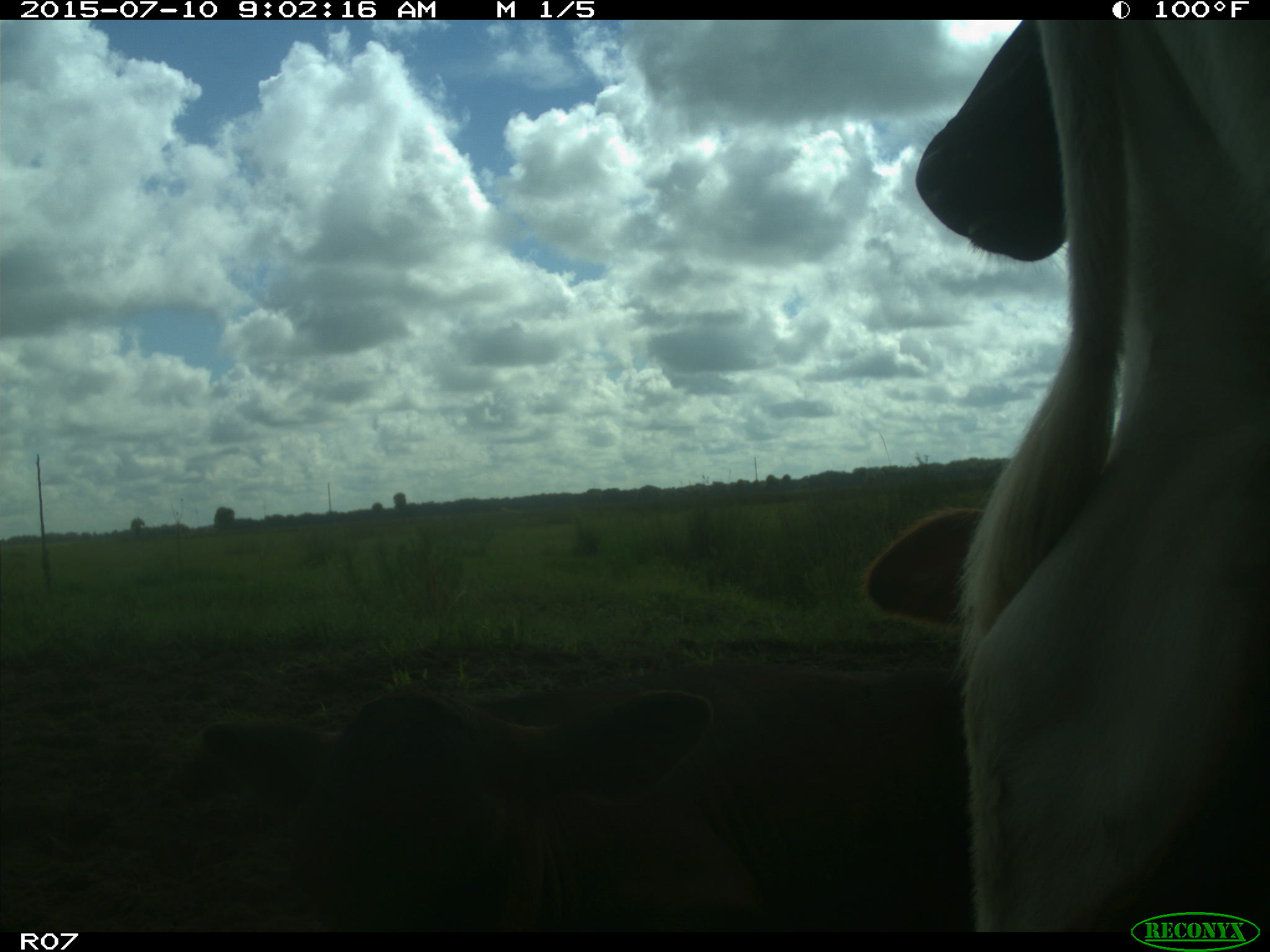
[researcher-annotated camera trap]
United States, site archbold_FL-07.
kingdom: Animalia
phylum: Chordata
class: Mammalia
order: Artiodactyla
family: Bovidae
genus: Bos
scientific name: Bos taurus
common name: domestic cow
Bos taurus (domestic cow).